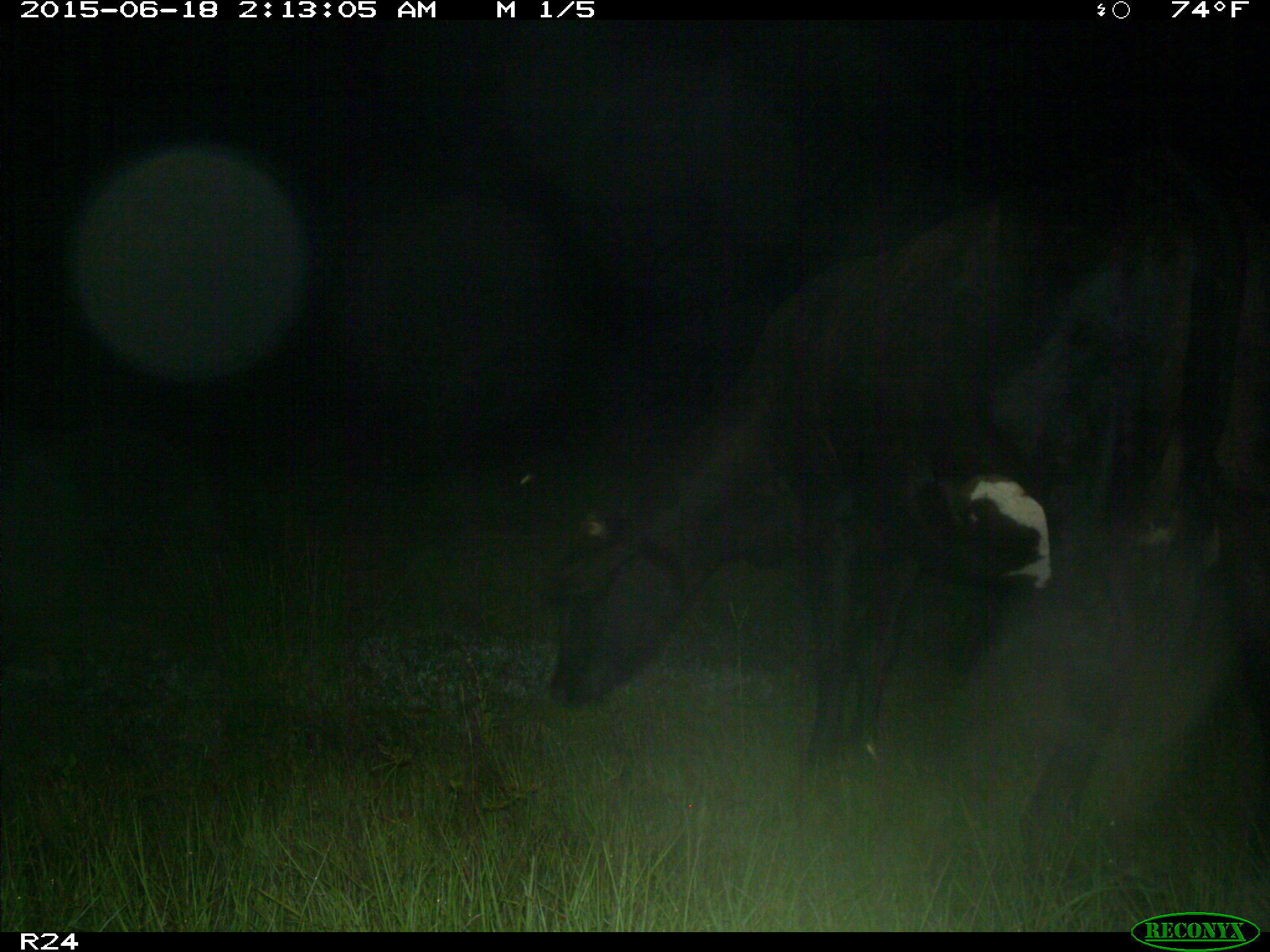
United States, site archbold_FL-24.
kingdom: Animalia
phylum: Chordata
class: Mammalia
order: Artiodactyla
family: Bovidae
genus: Bos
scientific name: Bos taurus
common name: domestic cow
Bos taurus (domestic cow).